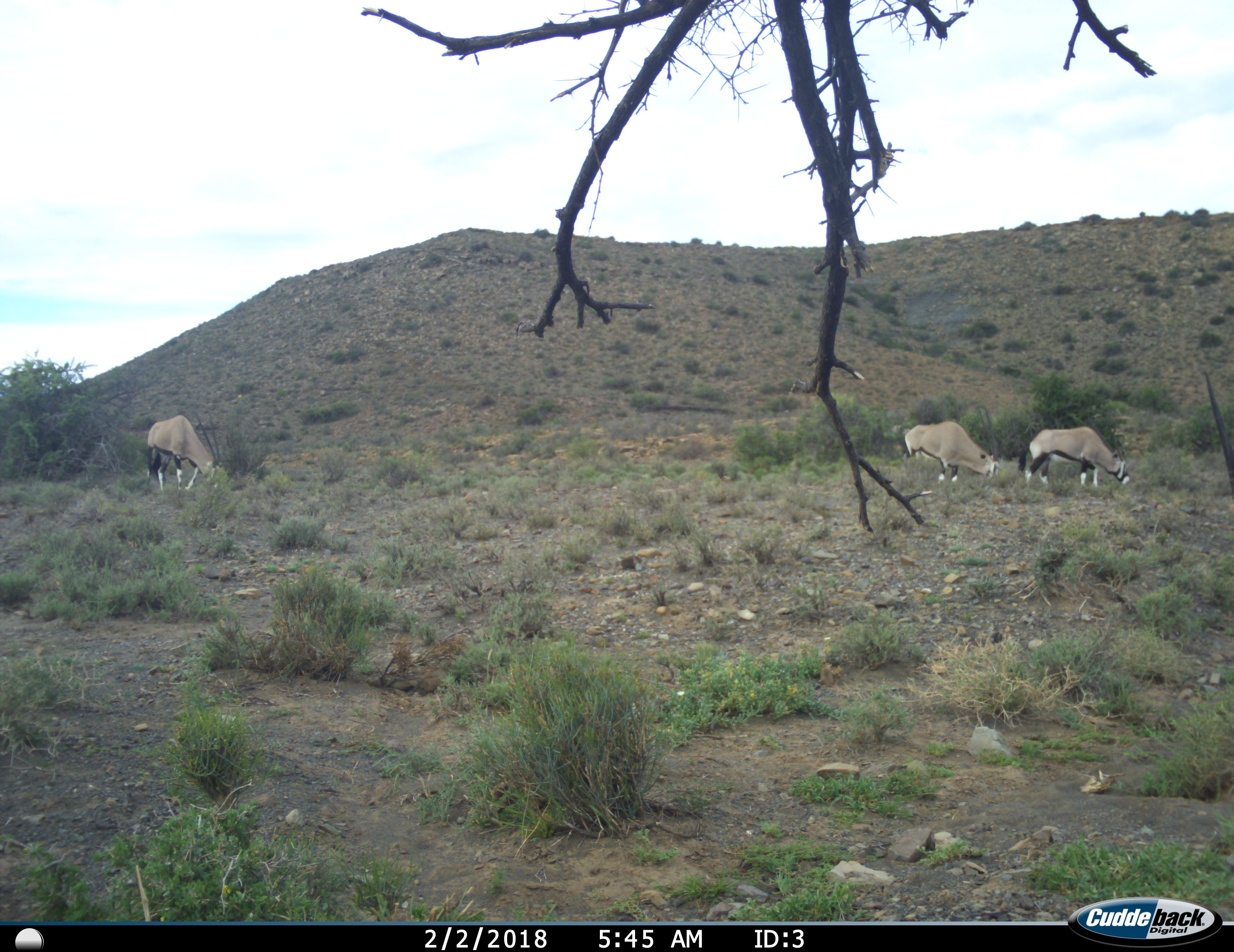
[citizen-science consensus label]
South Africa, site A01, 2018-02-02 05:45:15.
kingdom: Animalia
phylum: Chordata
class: Mammalia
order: Artiodactyla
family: Bovidae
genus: Oryx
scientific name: Oryx gazella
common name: gemsbok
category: gemsbokoryx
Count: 4.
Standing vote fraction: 11%.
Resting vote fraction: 0%.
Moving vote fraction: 0%.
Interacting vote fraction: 0%.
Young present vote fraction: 0%.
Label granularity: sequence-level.